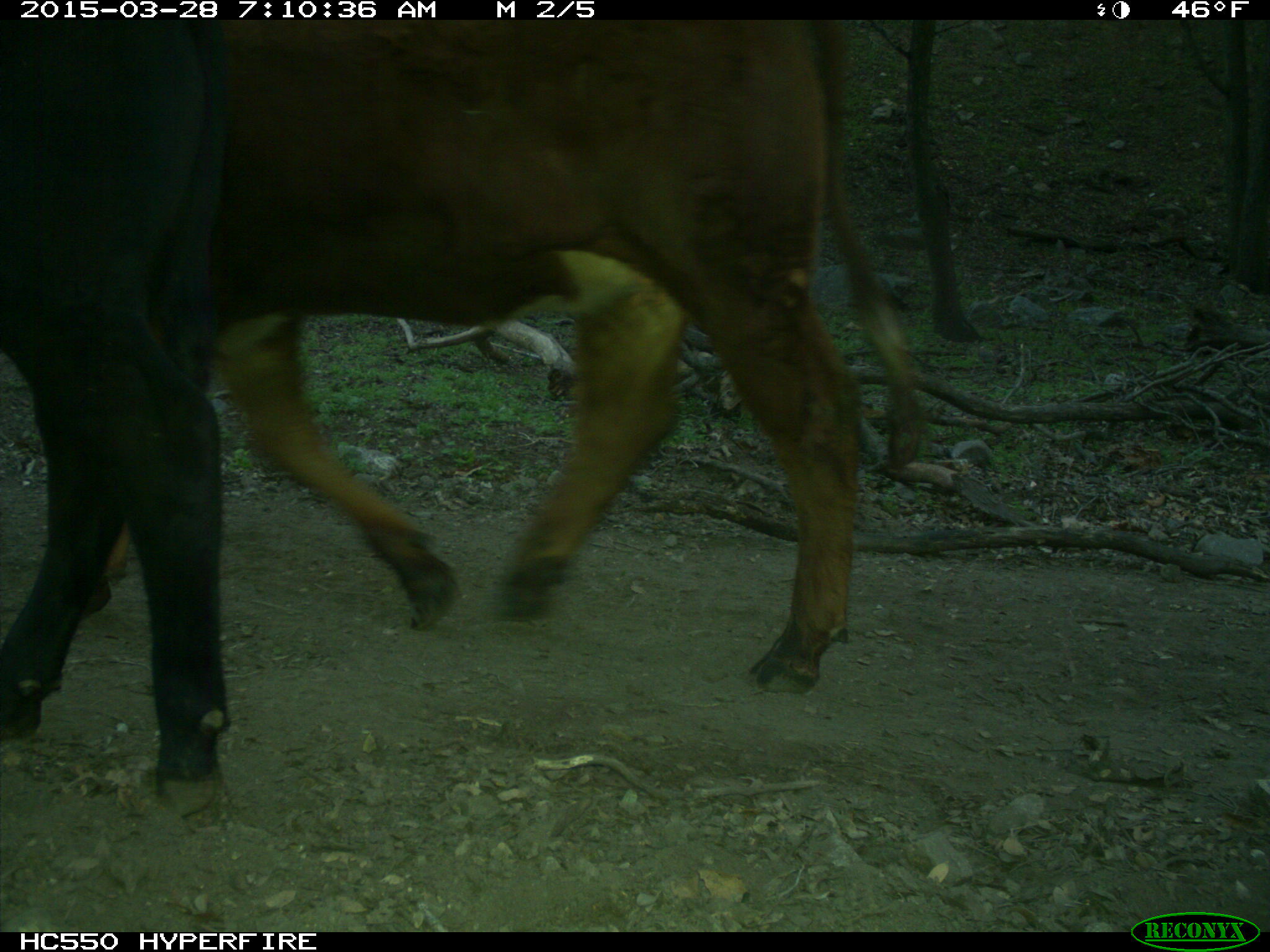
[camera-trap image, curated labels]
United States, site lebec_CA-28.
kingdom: Animalia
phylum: Chordata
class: Mammalia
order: Artiodactyla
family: Bovidae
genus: Bos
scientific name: Bos taurus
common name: domestic cow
Bos taurus (domestic cow).